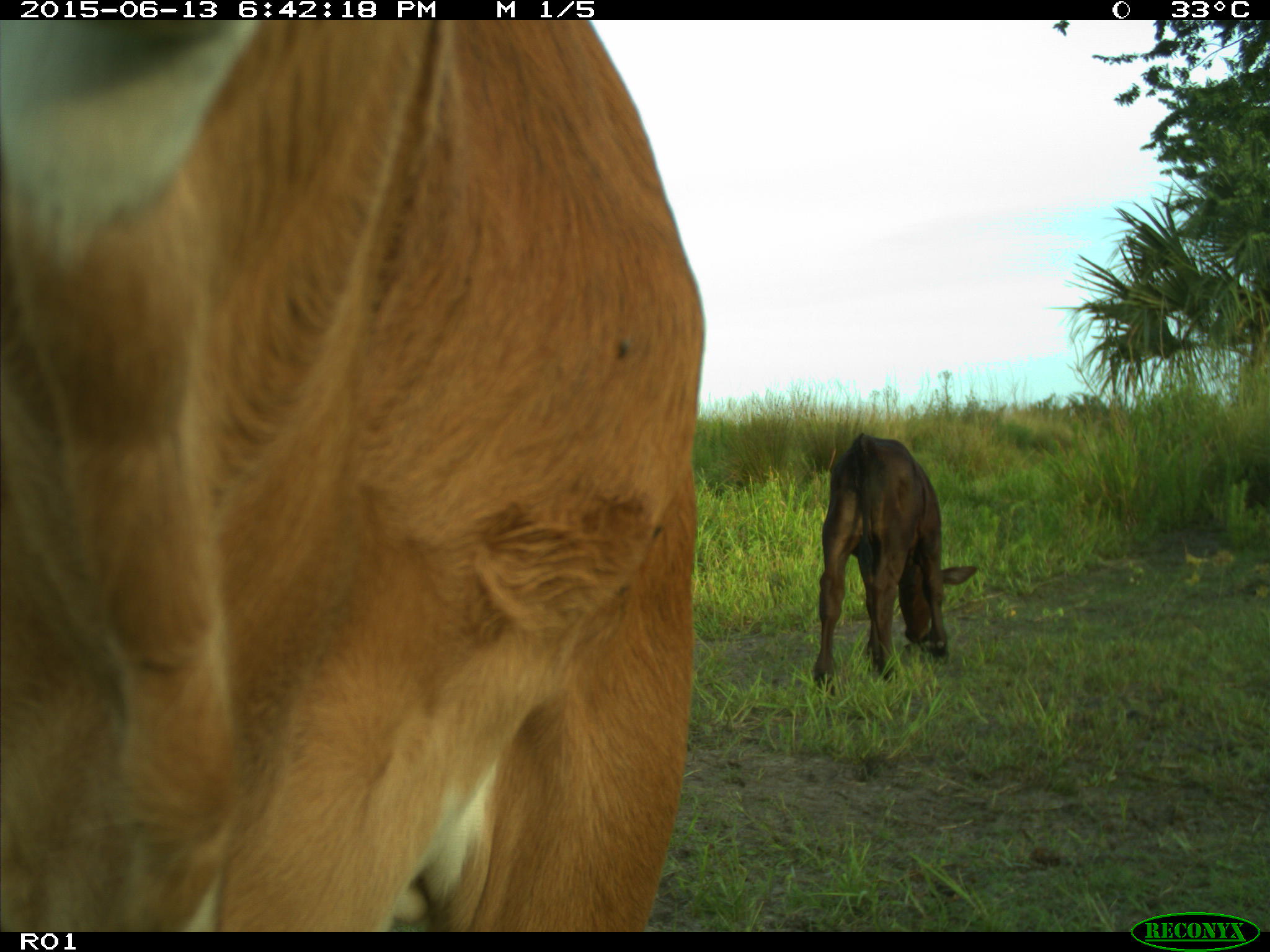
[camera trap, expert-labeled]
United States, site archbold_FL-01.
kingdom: Animalia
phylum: Chordata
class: Mammalia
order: Artiodactyla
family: Bovidae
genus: Bos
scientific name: Bos taurus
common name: domestic cow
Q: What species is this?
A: Bos taurus (domestic cow).